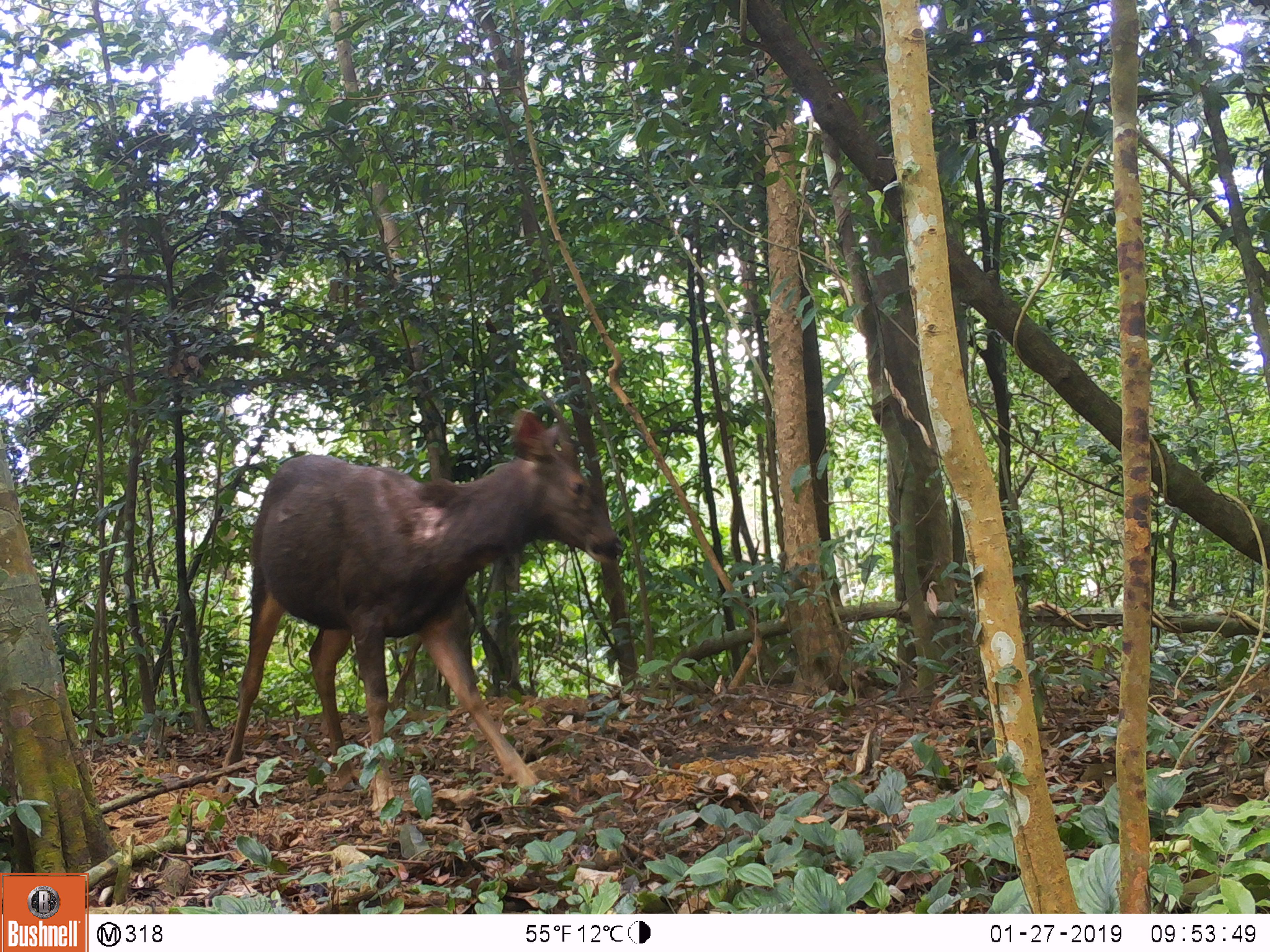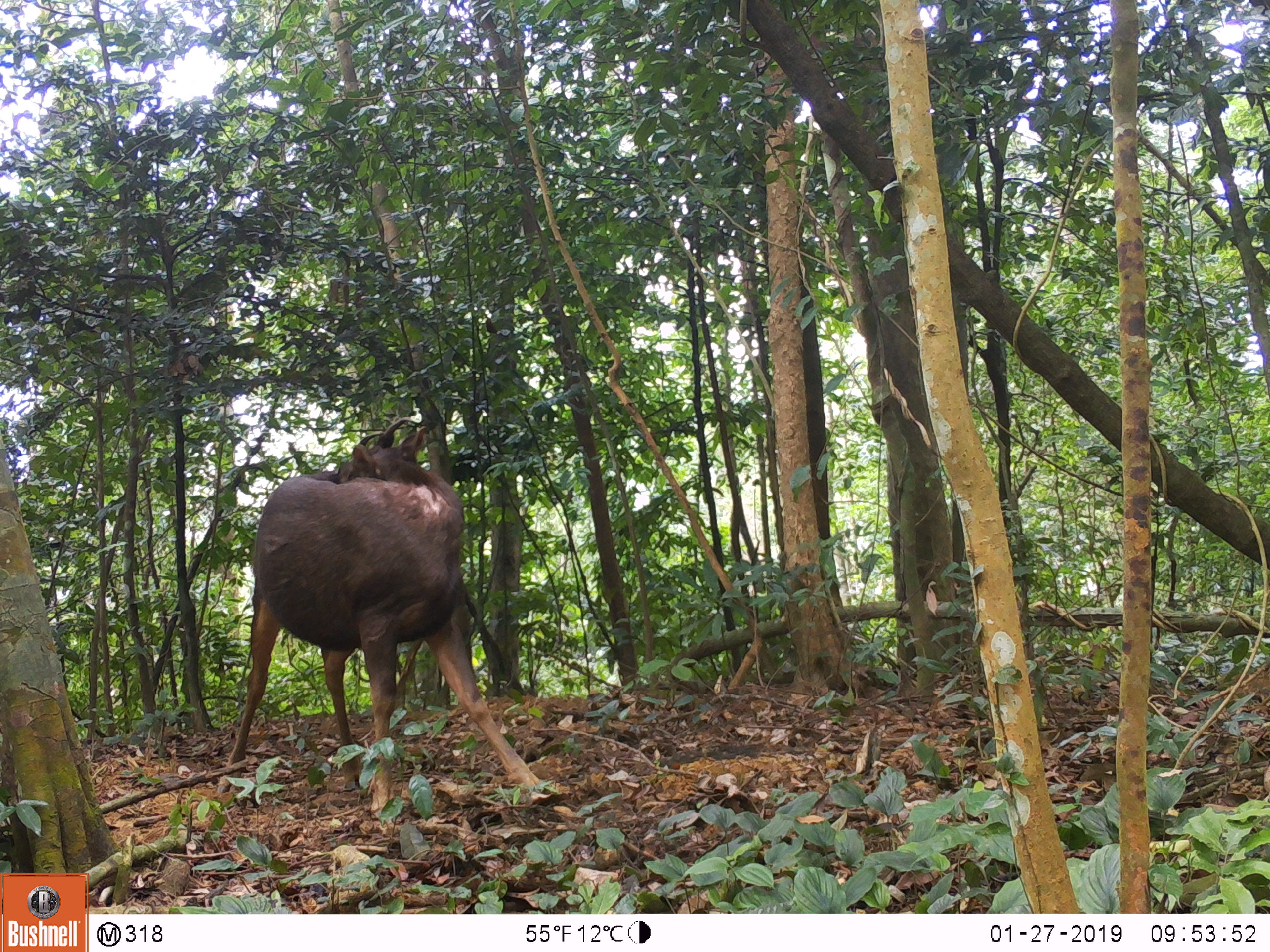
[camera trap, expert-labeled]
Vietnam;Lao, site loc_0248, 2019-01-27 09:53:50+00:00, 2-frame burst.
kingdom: Animalia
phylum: Chordata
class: Mammalia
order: Artiodactyla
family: Cervidae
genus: Rusa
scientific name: Rusa unicolor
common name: sambar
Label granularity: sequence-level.